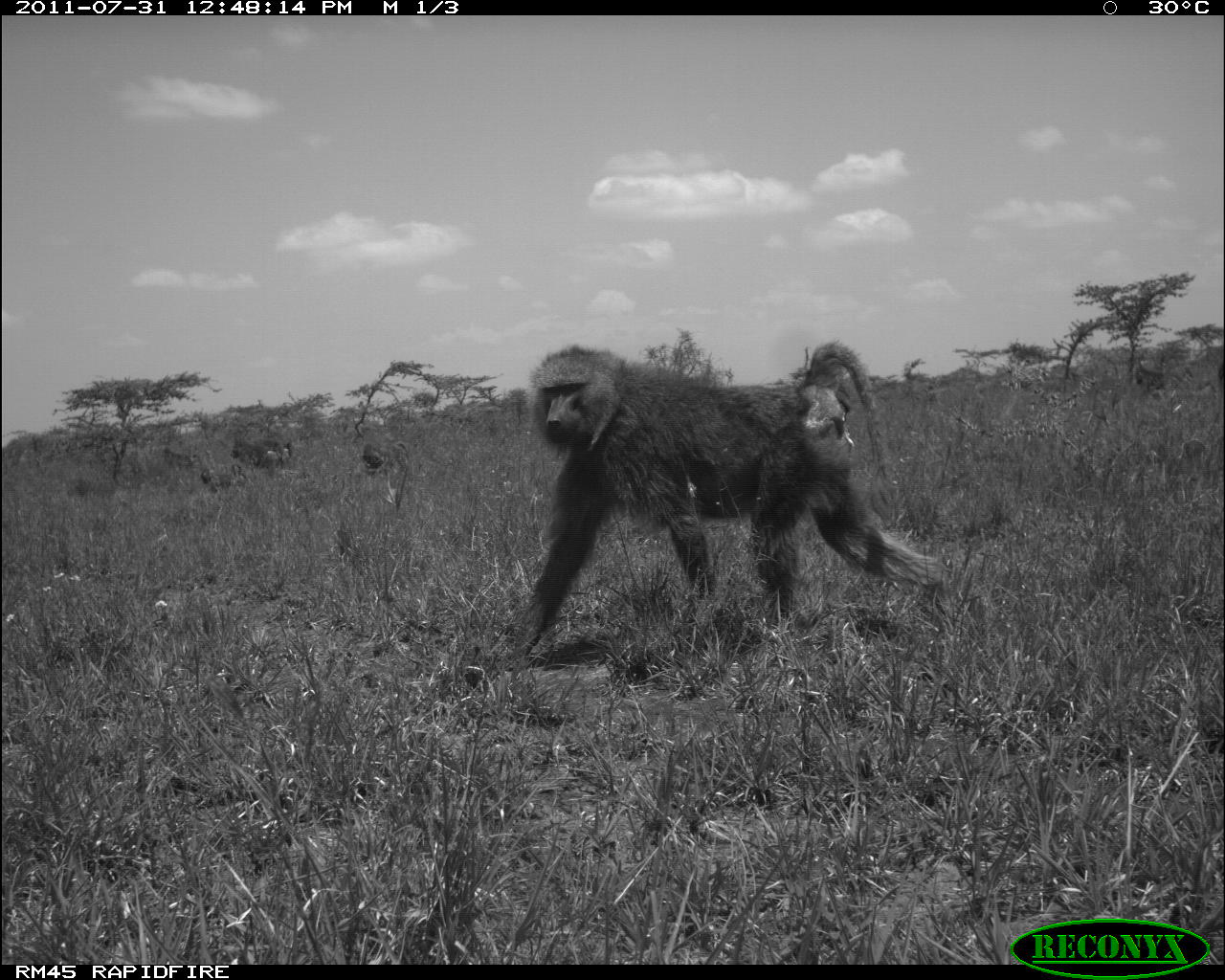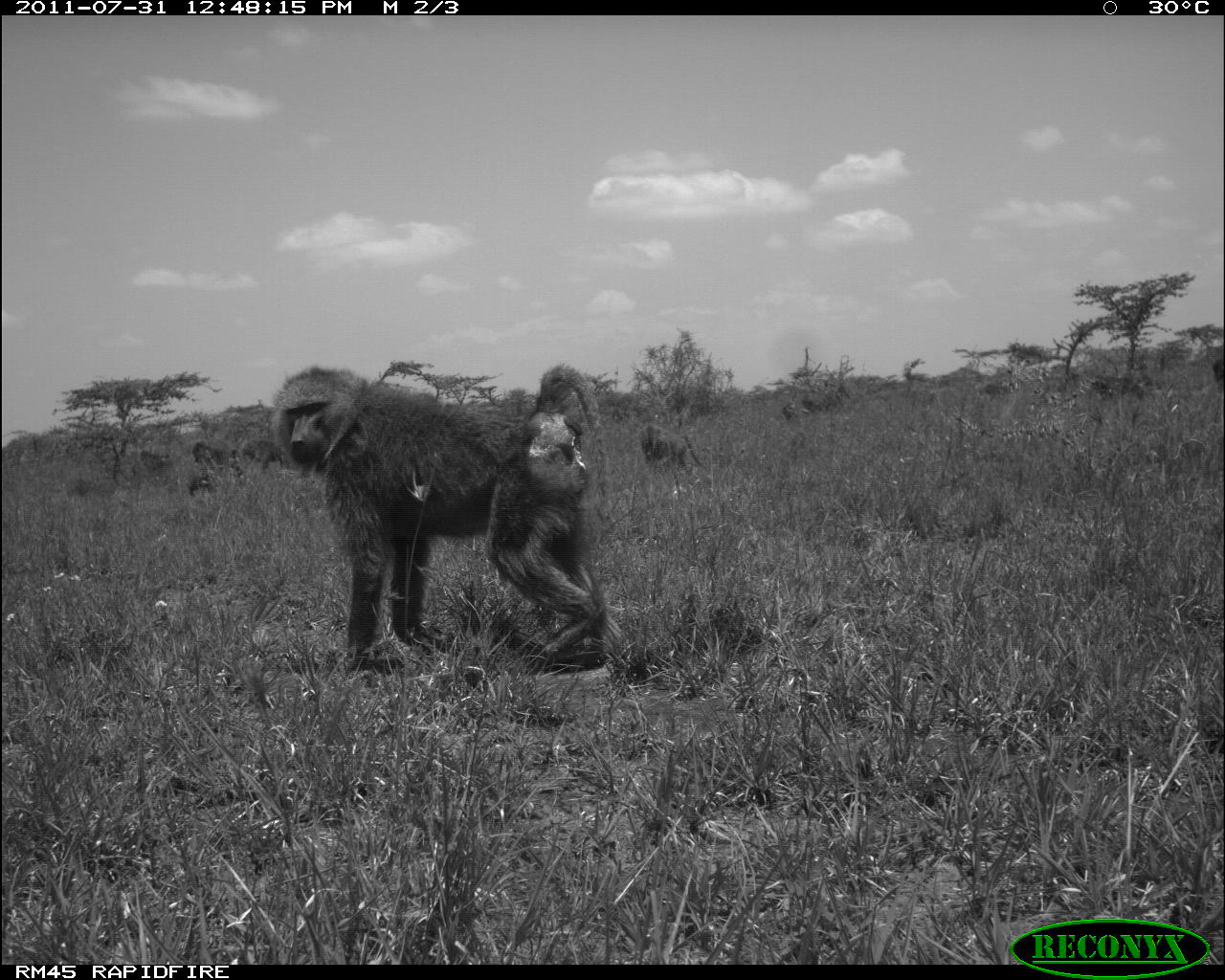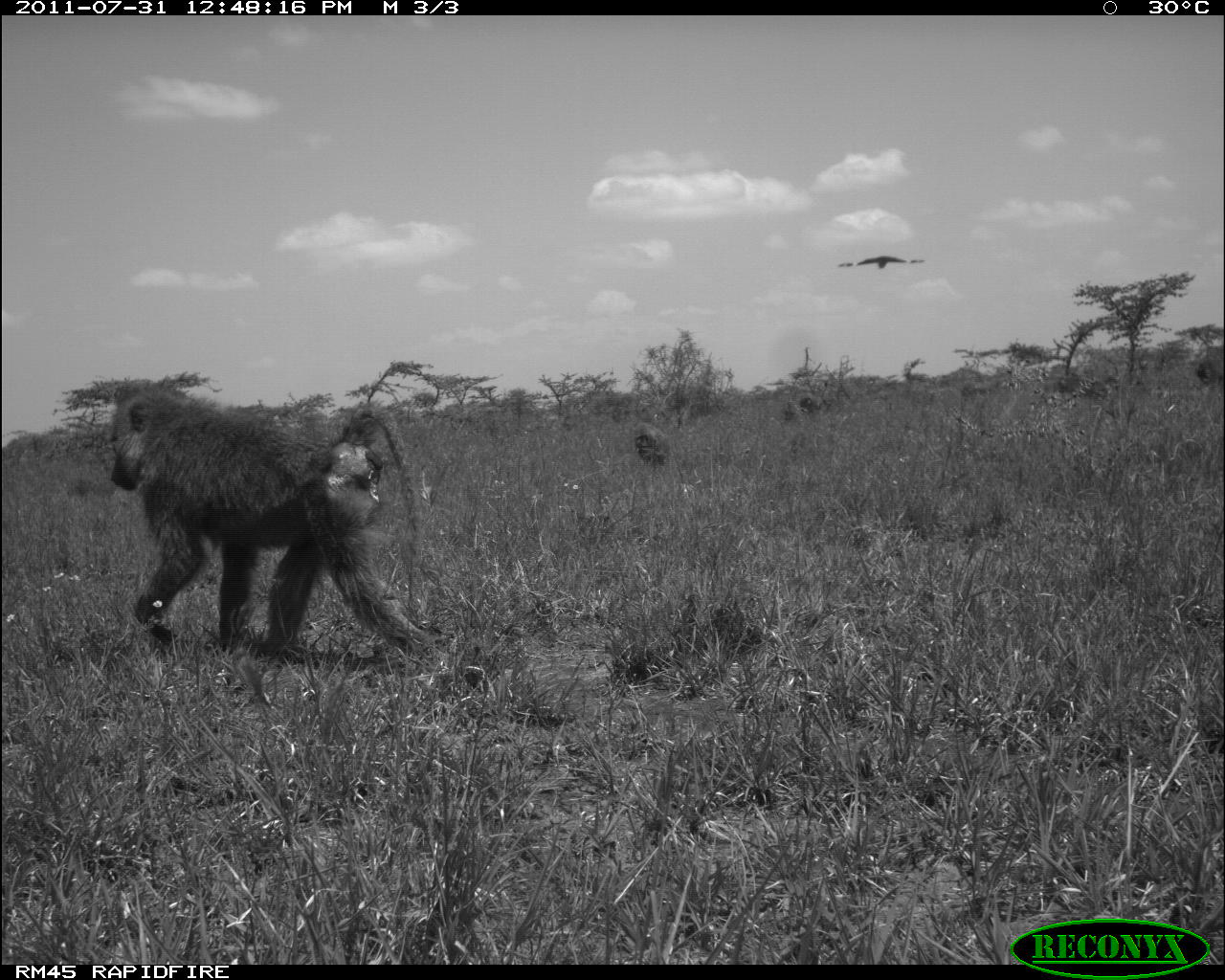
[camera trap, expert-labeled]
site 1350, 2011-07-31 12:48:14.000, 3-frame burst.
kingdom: Animalia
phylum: Chordata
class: Mammalia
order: Primates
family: Cercopithecidae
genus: Papio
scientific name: Papio anubis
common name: olive baboon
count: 3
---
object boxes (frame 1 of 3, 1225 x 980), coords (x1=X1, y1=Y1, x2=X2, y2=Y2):
papio anubis: (x1=460, y1=341, x2=950, y2=678); (x1=229, y1=433, x2=297, y2=467); (x1=357, y1=435, x2=413, y2=474); (x1=197, y1=463, x2=253, y2=491)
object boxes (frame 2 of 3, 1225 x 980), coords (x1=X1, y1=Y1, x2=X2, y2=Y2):
papio anubis: (x1=274, y1=361, x2=608, y2=664); (x1=640, y1=424, x2=703, y2=472); (x1=191, y1=442, x2=241, y2=476); (x1=247, y1=438, x2=287, y2=471); (x1=140, y1=449, x2=172, y2=472)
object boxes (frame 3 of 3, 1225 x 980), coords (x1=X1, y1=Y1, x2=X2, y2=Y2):
papio anubis: (x1=104, y1=376, x2=434, y2=662); (x1=635, y1=424, x2=671, y2=469)